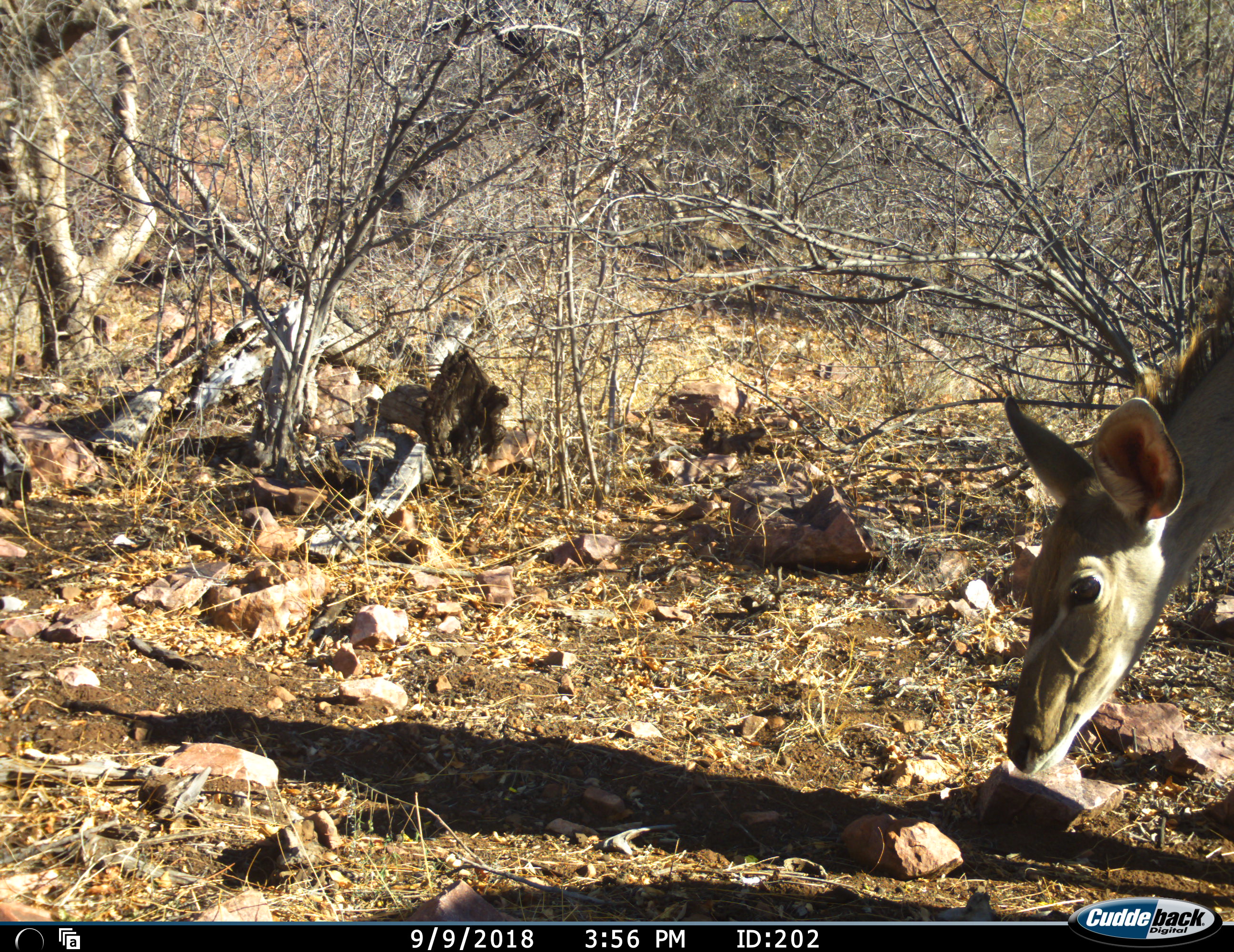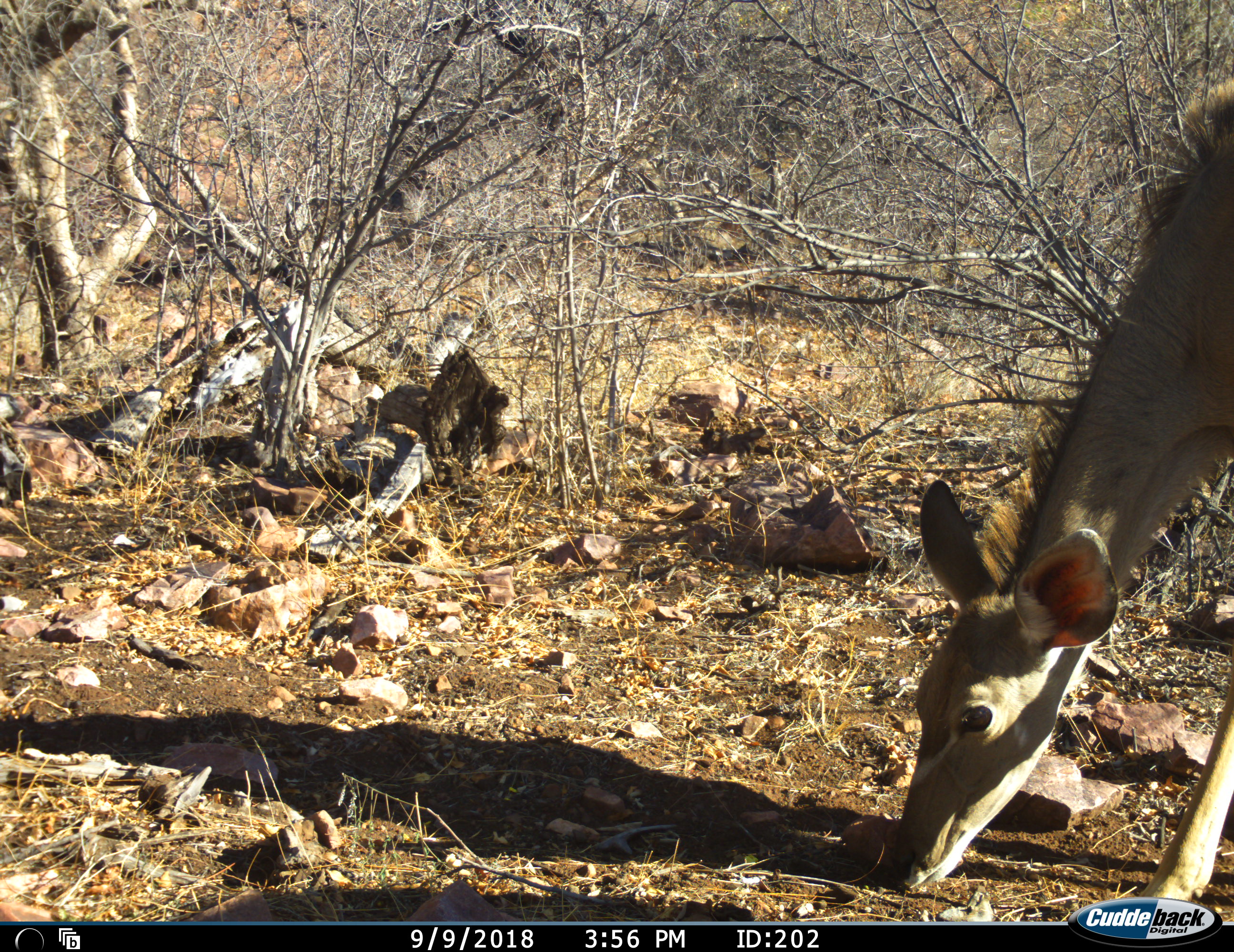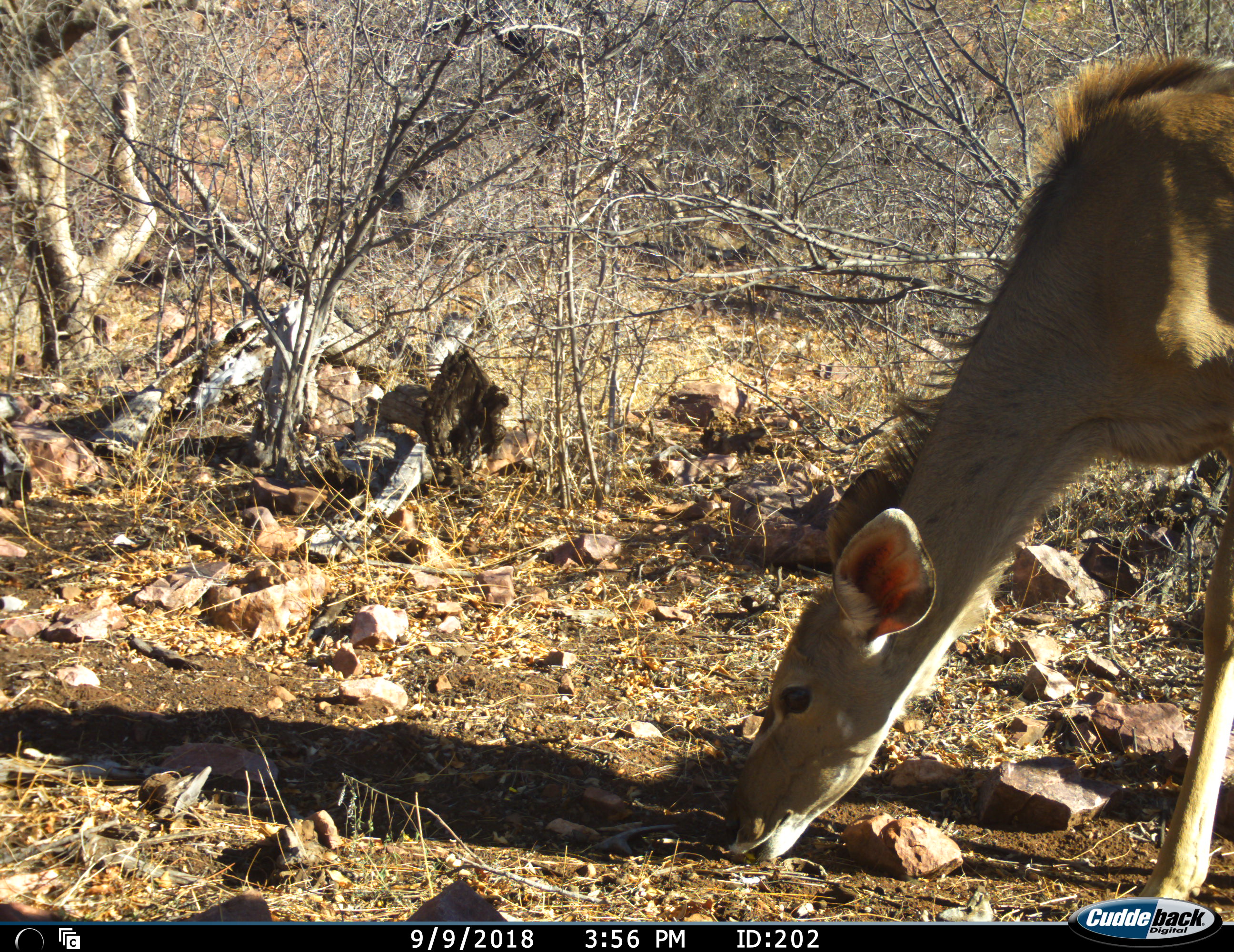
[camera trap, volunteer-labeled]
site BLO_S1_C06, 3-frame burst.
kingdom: Animalia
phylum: Chordata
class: Mammalia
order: Artiodactyla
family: Bovidae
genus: Tragelaphus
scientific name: Tragelaphus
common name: kudu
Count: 1.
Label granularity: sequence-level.